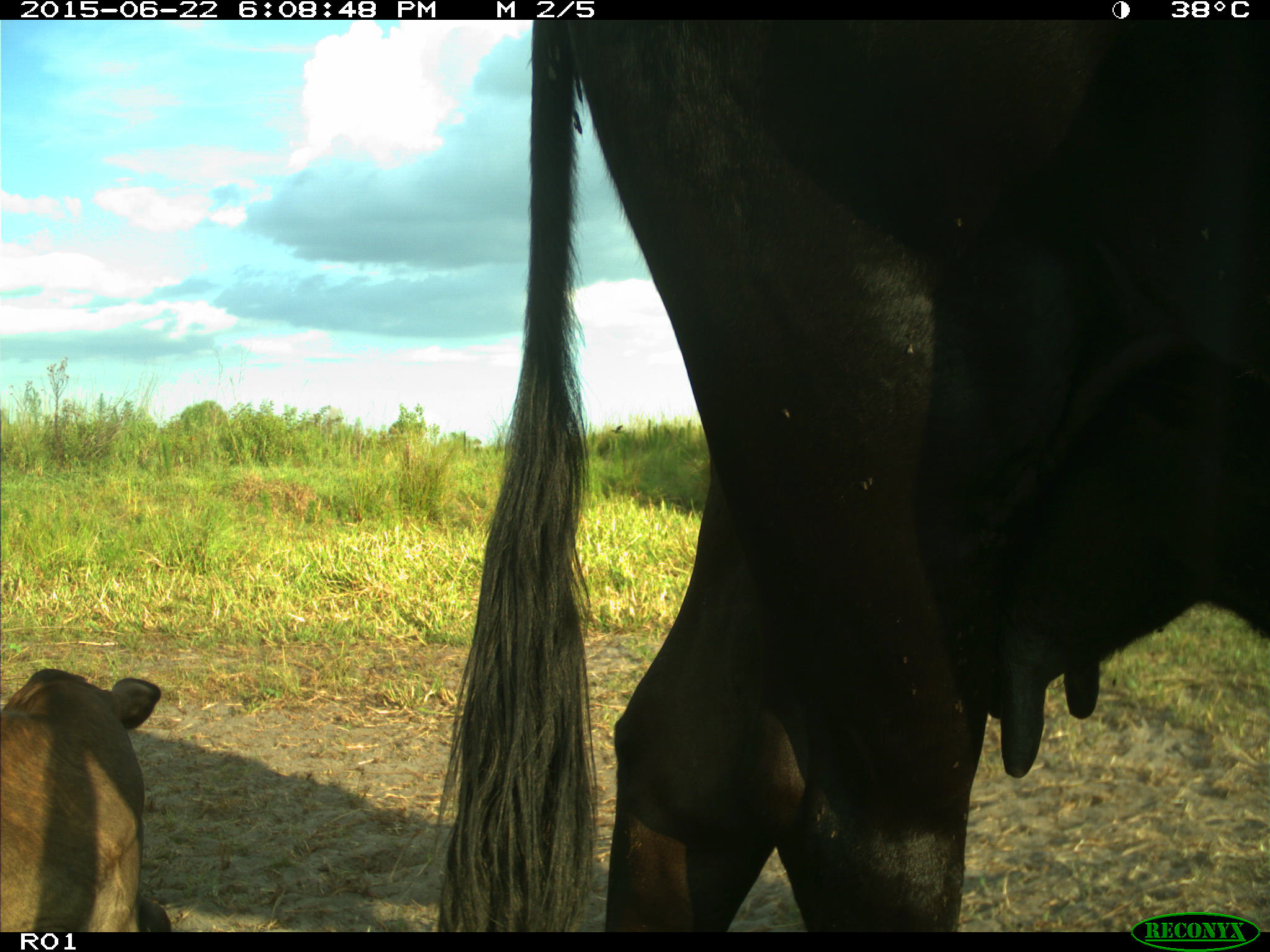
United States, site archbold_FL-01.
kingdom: Animalia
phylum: Chordata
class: Mammalia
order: Artiodactyla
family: Bovidae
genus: Bos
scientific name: Bos taurus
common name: domestic cow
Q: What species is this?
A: Bos taurus (domestic cow).